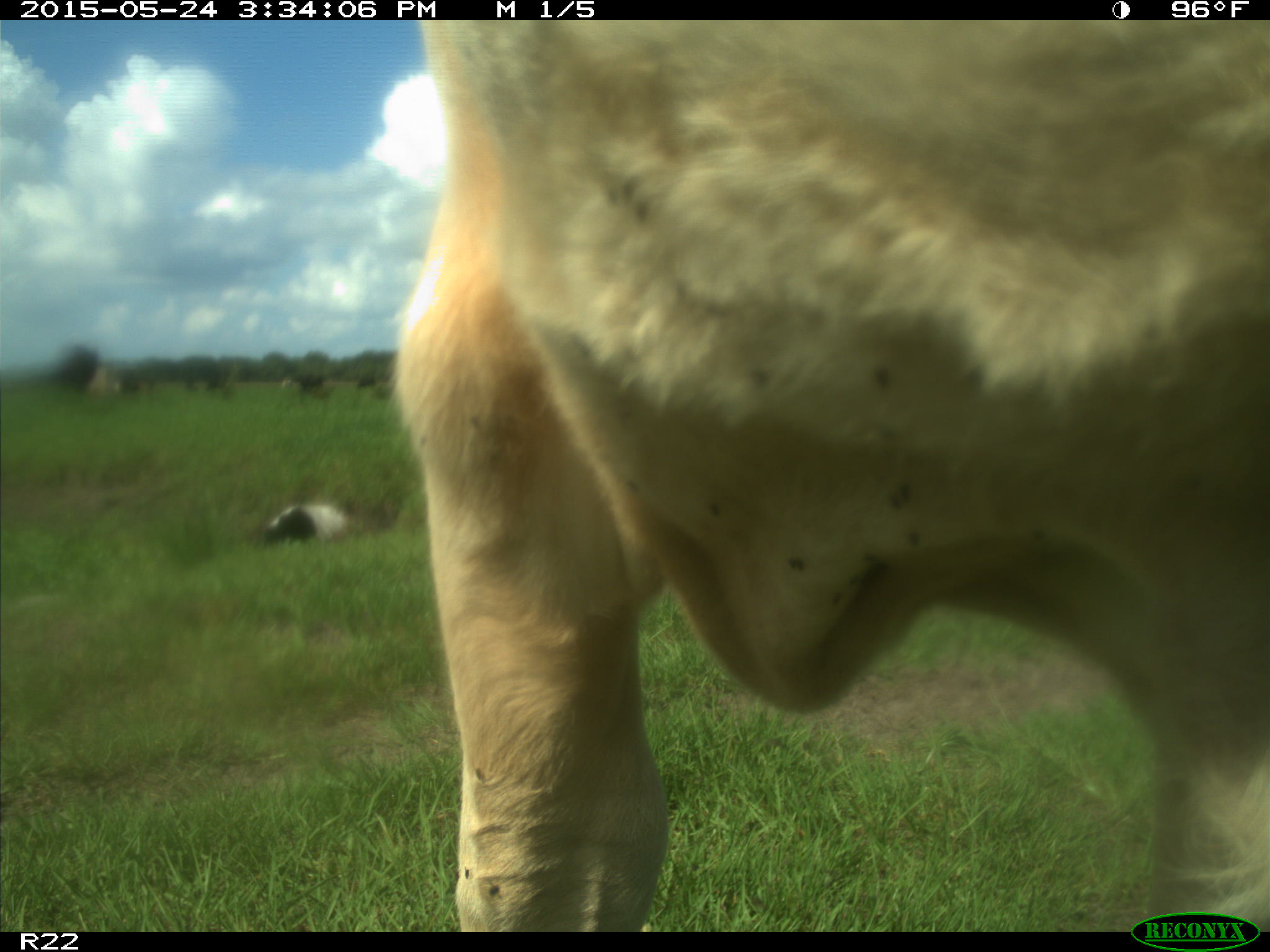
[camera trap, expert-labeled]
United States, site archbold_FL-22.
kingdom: Animalia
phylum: Chordata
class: Mammalia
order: Artiodactyla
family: Bovidae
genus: Bos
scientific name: Bos taurus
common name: domestic cow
Bos taurus (domestic cow).